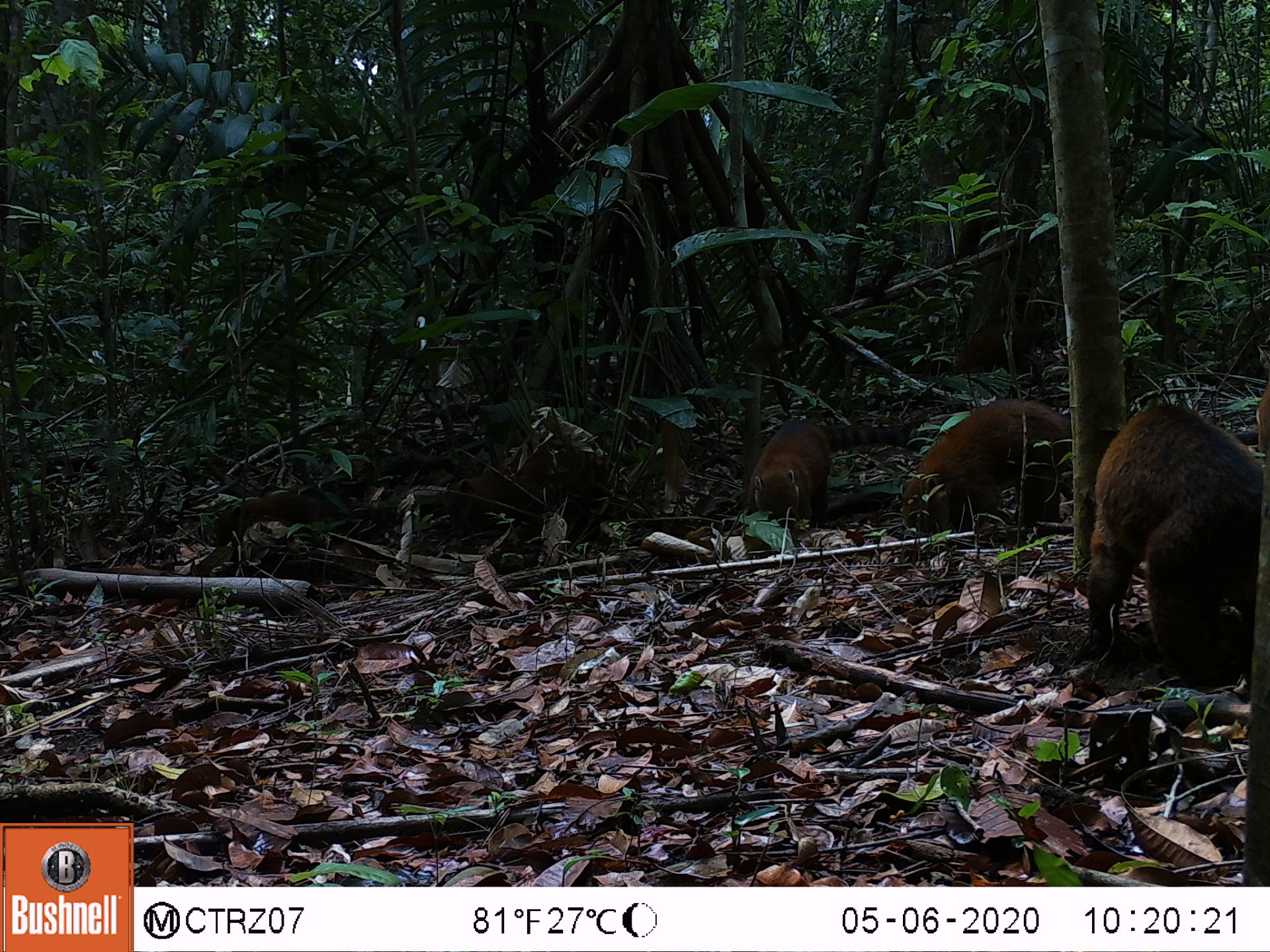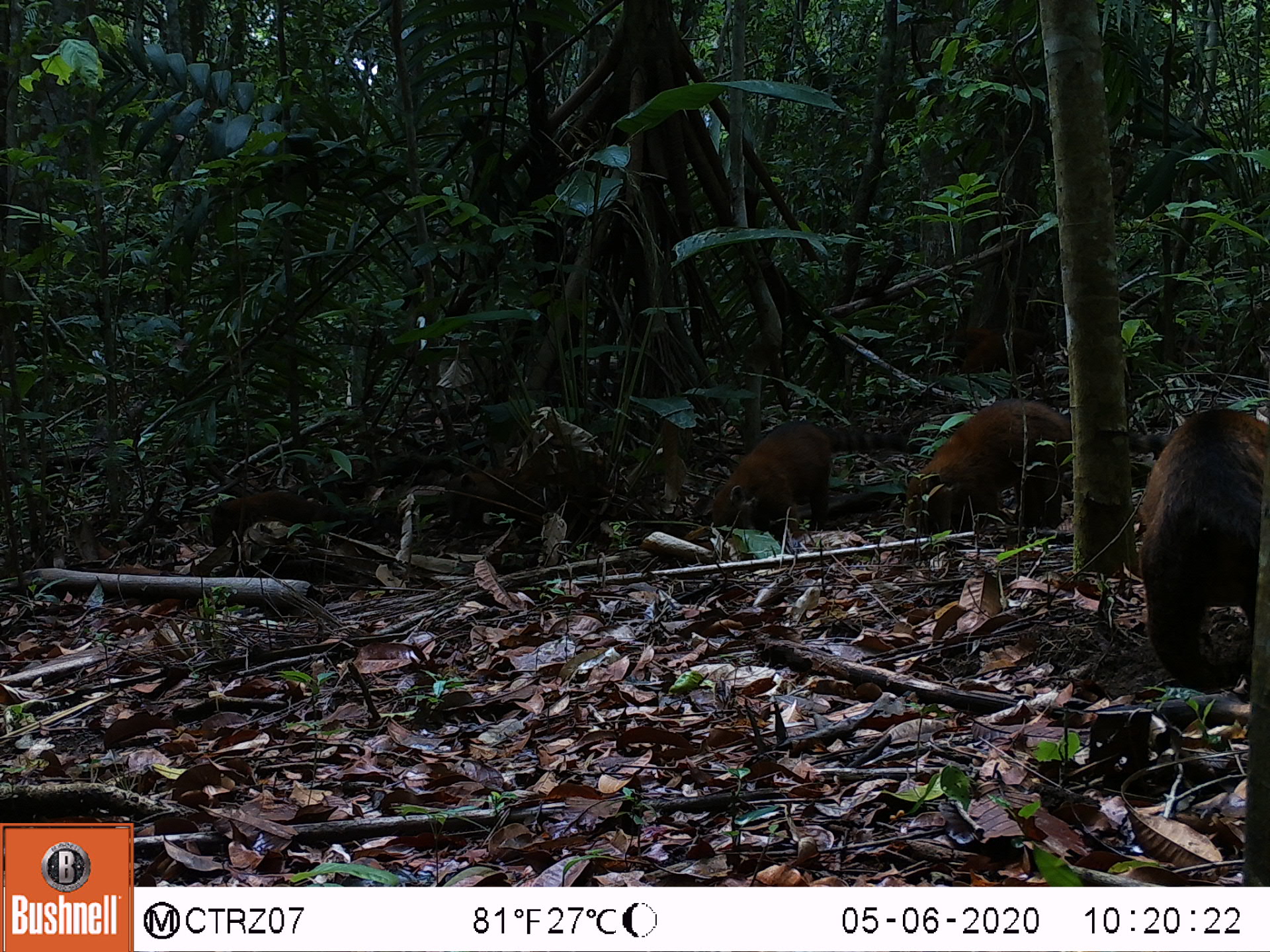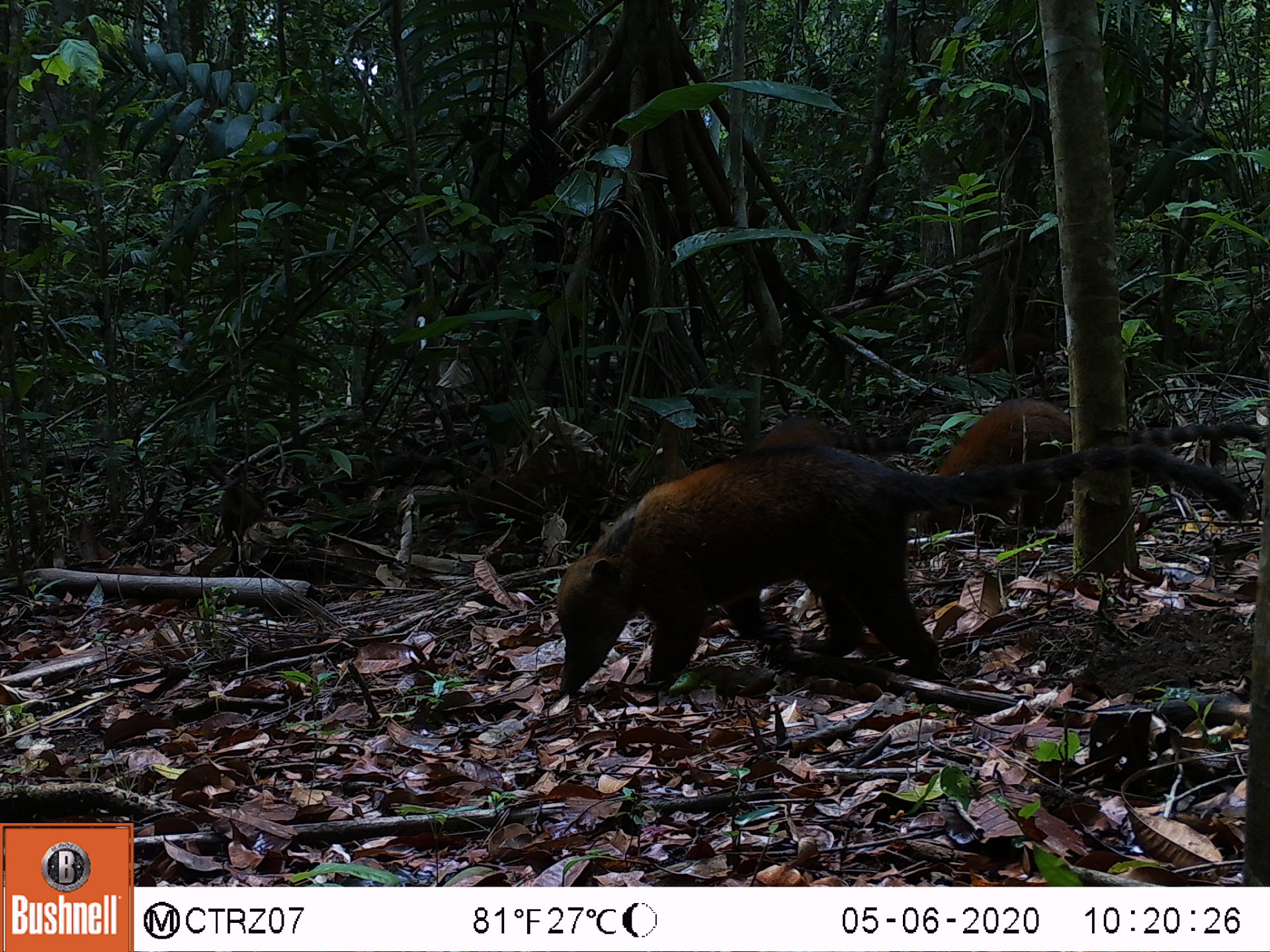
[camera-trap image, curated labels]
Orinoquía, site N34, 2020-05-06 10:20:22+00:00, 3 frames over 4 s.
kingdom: Animalia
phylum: Chordata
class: Mammalia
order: Carnivora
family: Procyonidae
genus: Nasua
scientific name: Nasua nasua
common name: south american coati